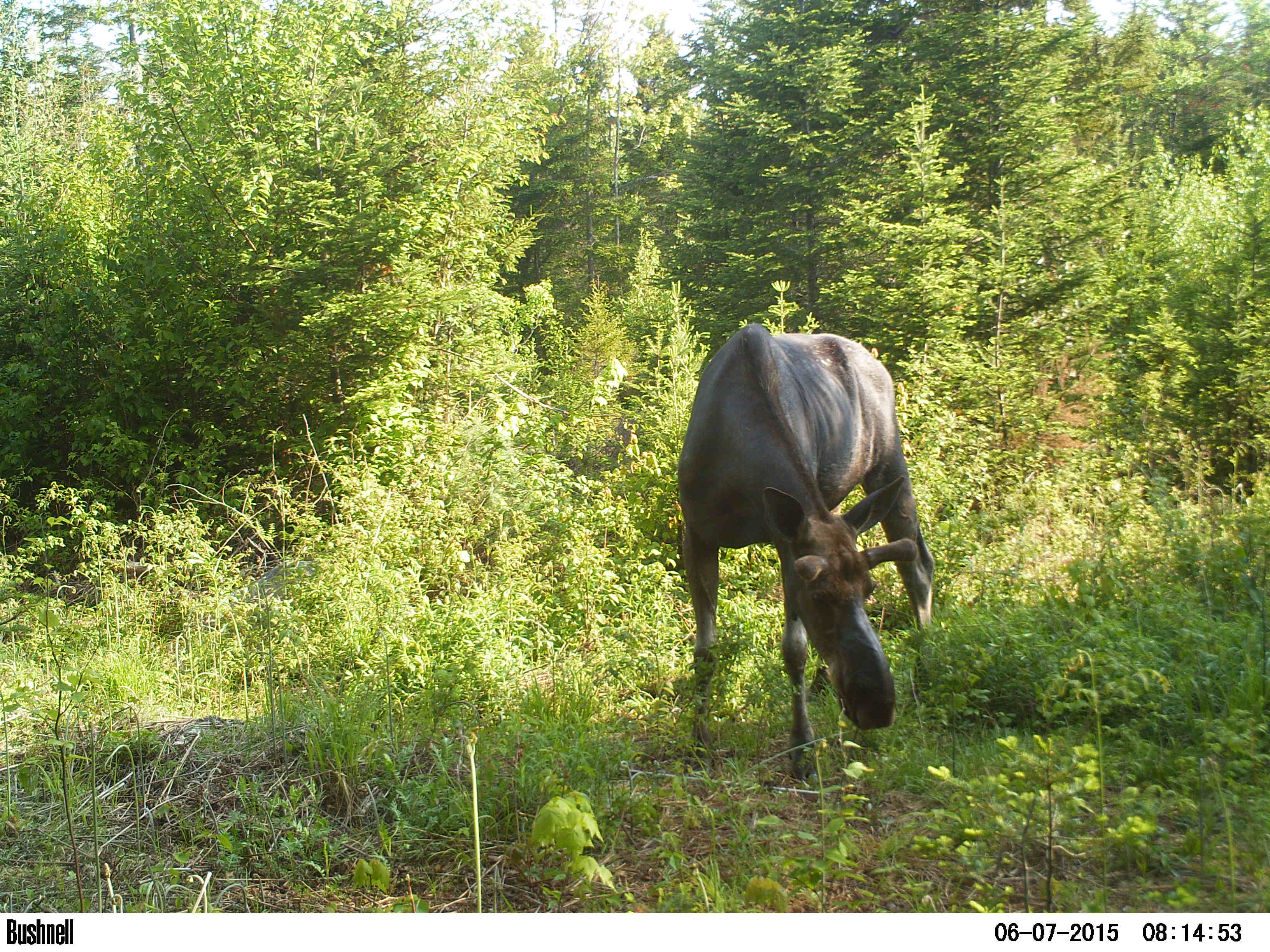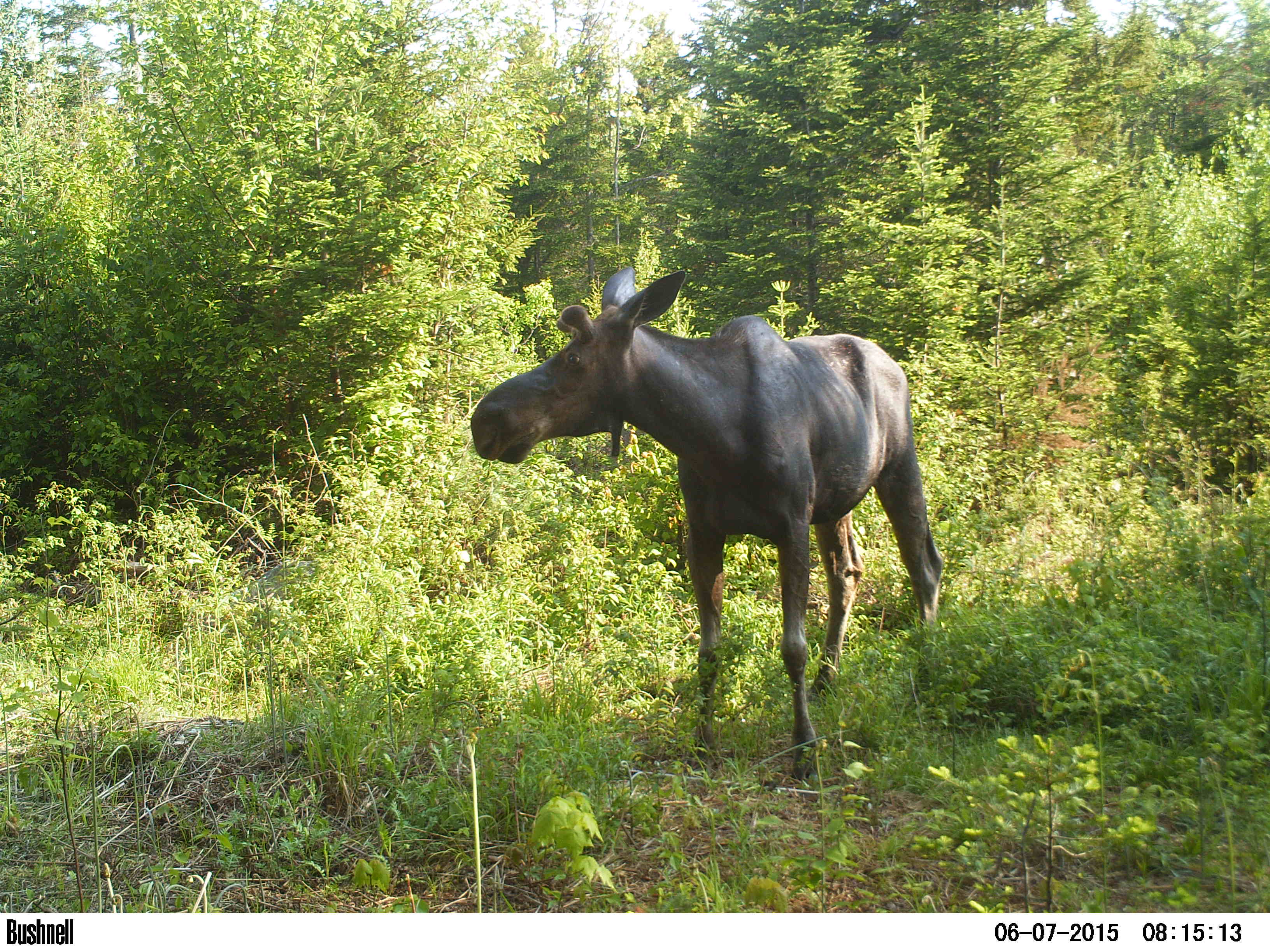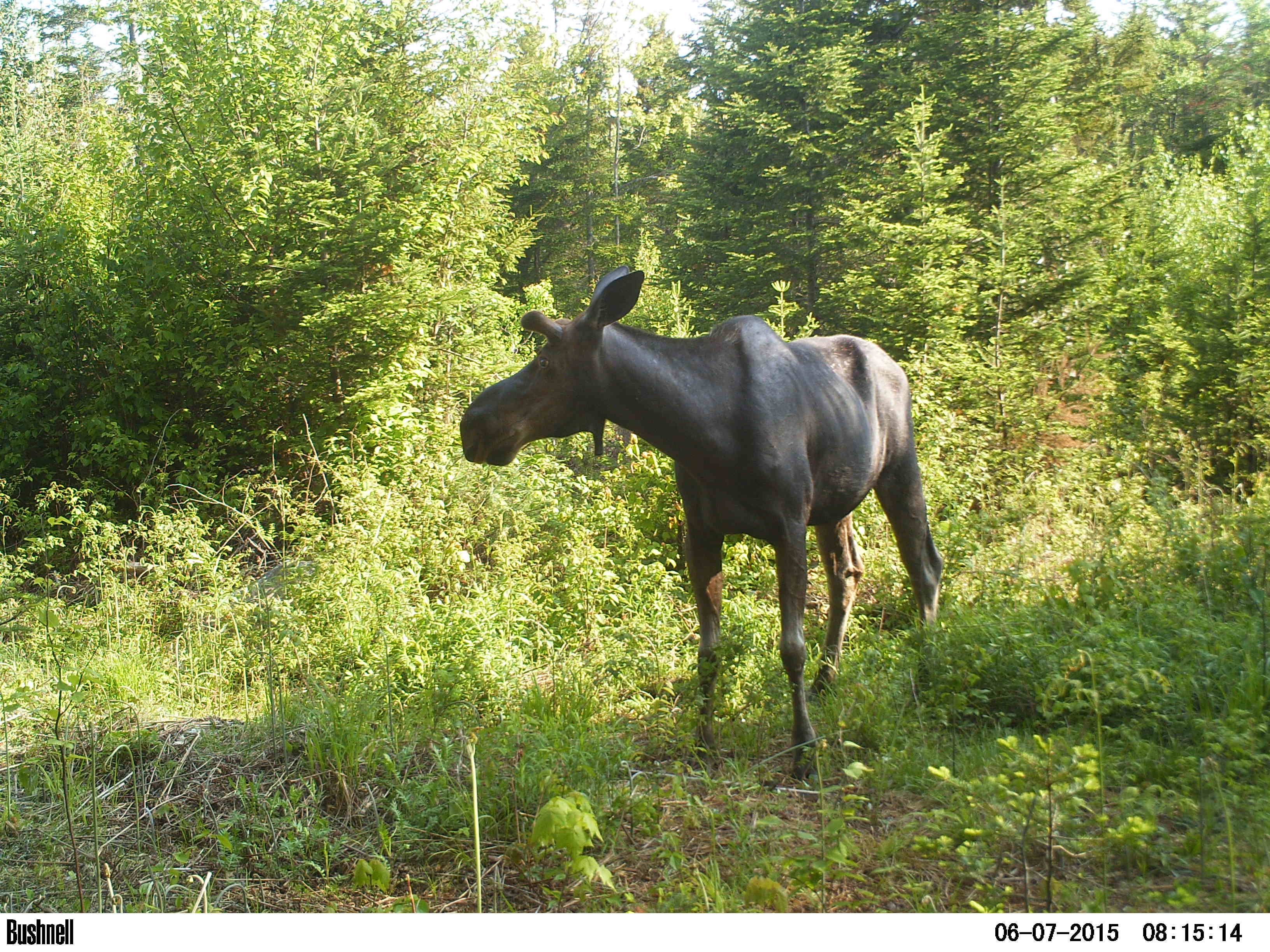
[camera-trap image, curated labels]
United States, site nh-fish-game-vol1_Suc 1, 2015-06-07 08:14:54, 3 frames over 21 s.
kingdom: Animalia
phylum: Chordata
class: Mammalia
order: Artiodactyla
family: Cervidae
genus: Alces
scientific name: Alces alces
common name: moose